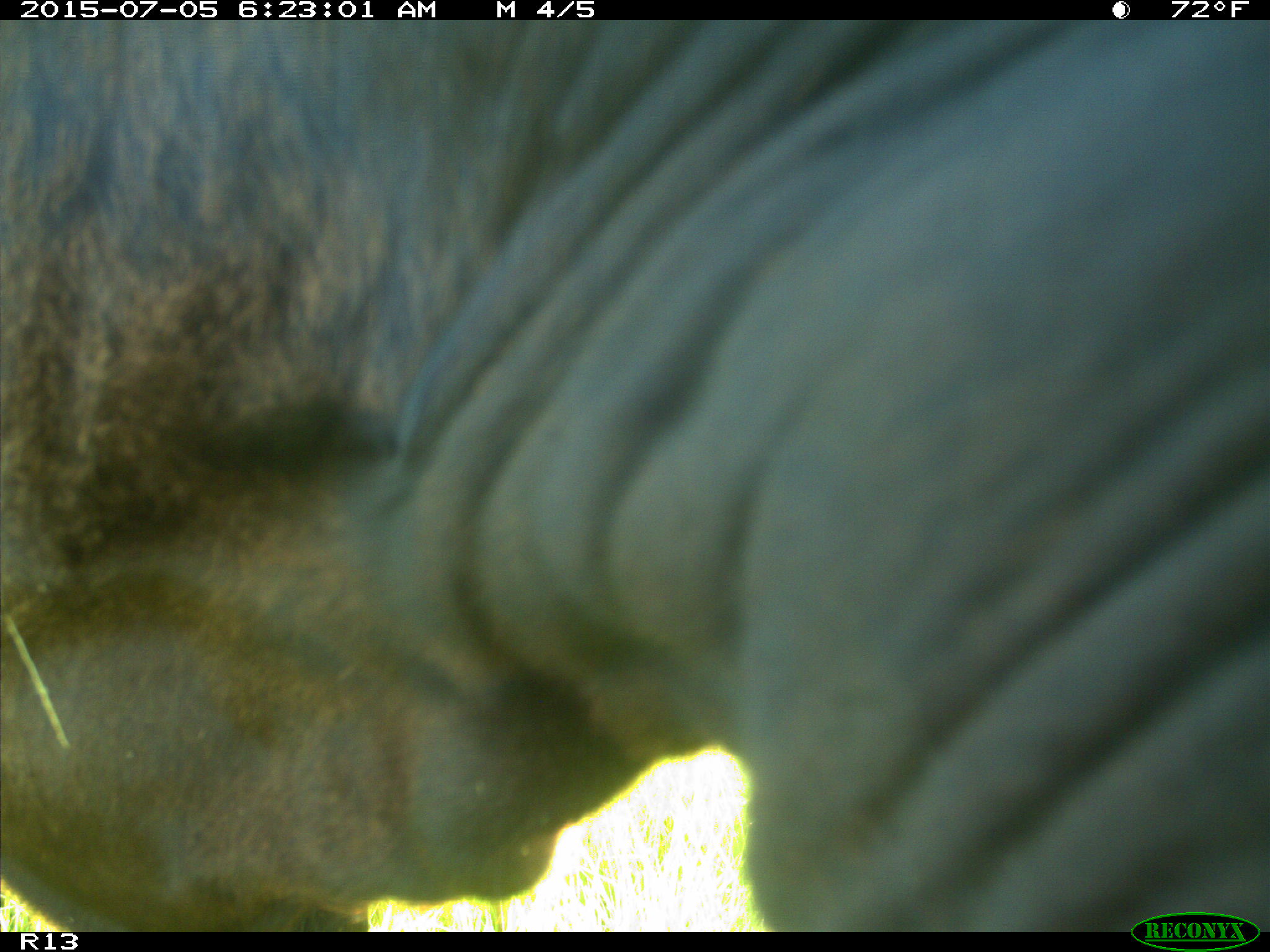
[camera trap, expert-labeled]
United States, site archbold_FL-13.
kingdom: Animalia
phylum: Chordata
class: Mammalia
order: Artiodactyla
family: Bovidae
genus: Bos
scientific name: Bos taurus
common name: domestic cow